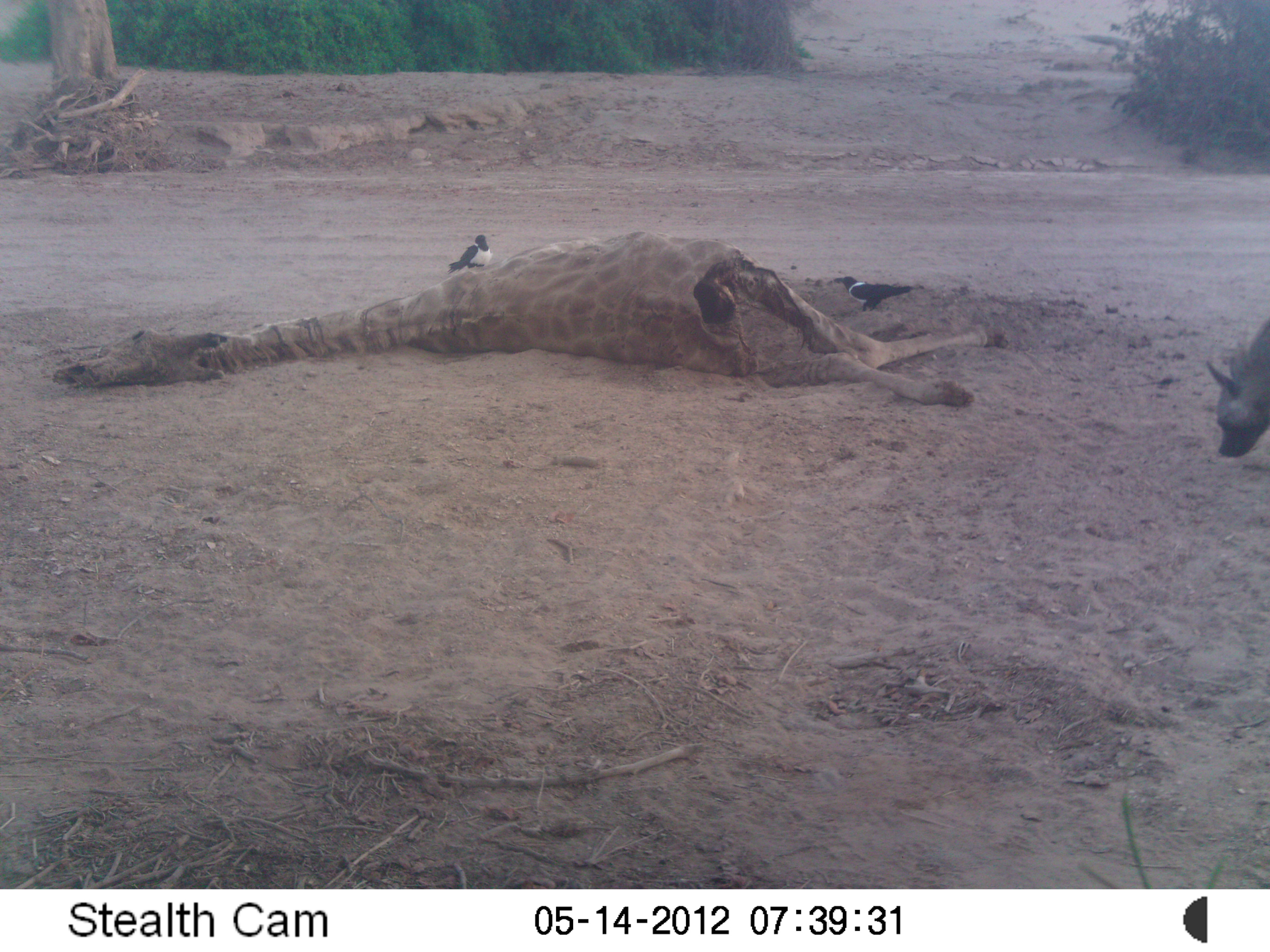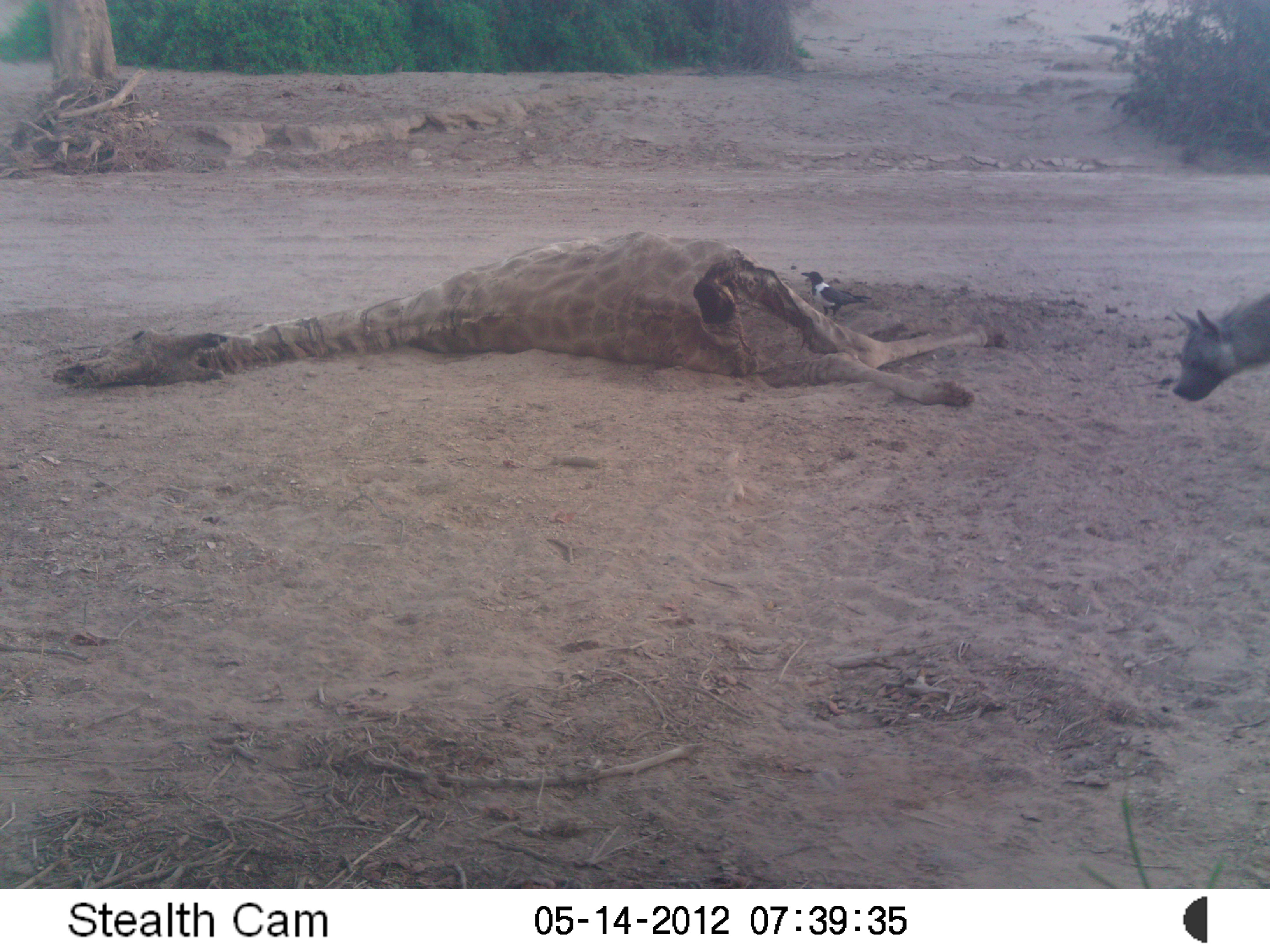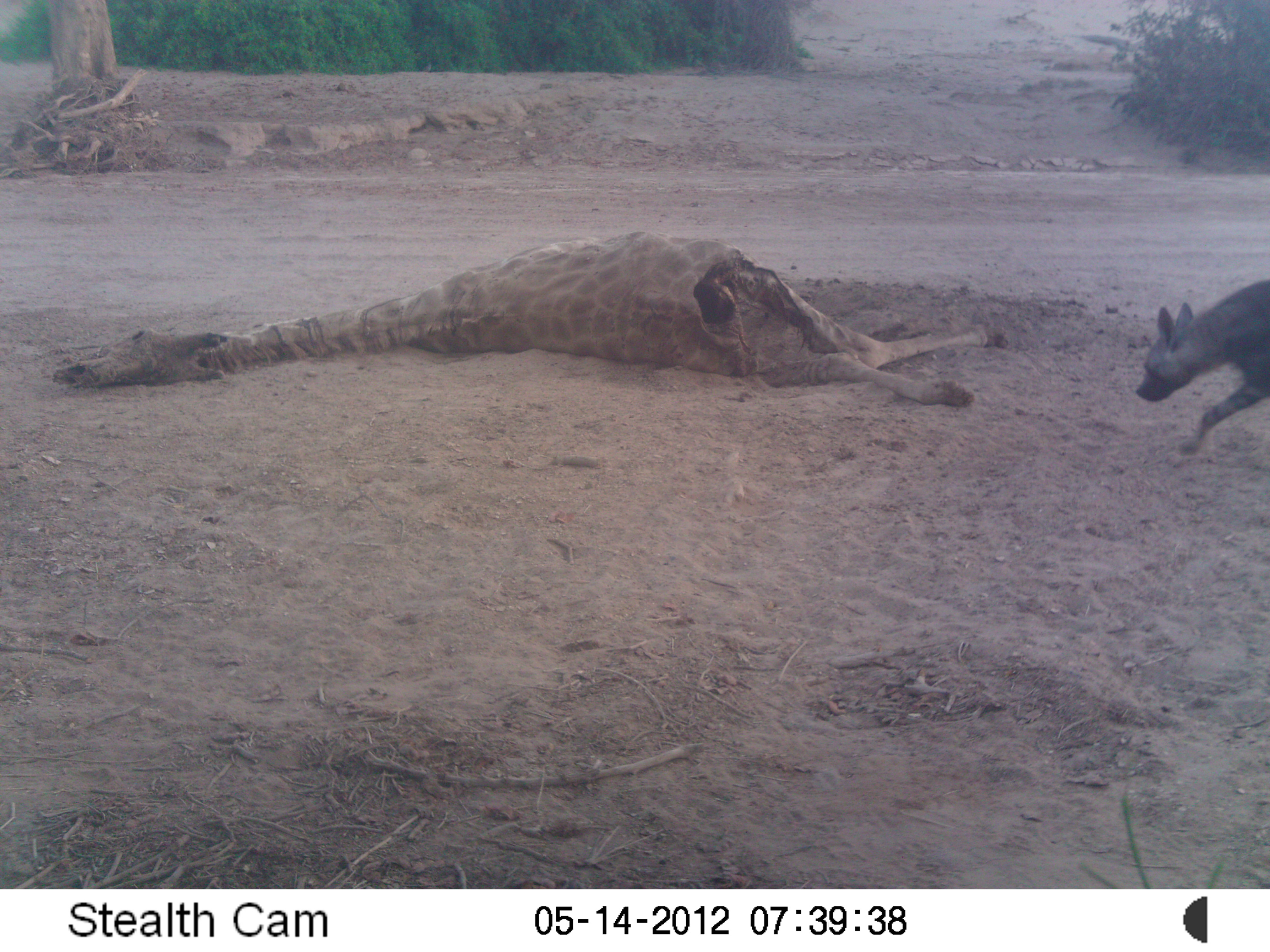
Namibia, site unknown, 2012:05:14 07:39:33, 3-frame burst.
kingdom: Animalia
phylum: Chordata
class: Mammalia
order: Carnivora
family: Hyaenidae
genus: Parahyaena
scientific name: Parahyaena brunnea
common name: brown hyena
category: hyaena brunnea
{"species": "hyaena brunnea (brown hyena) (Parahyaena brunnea)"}